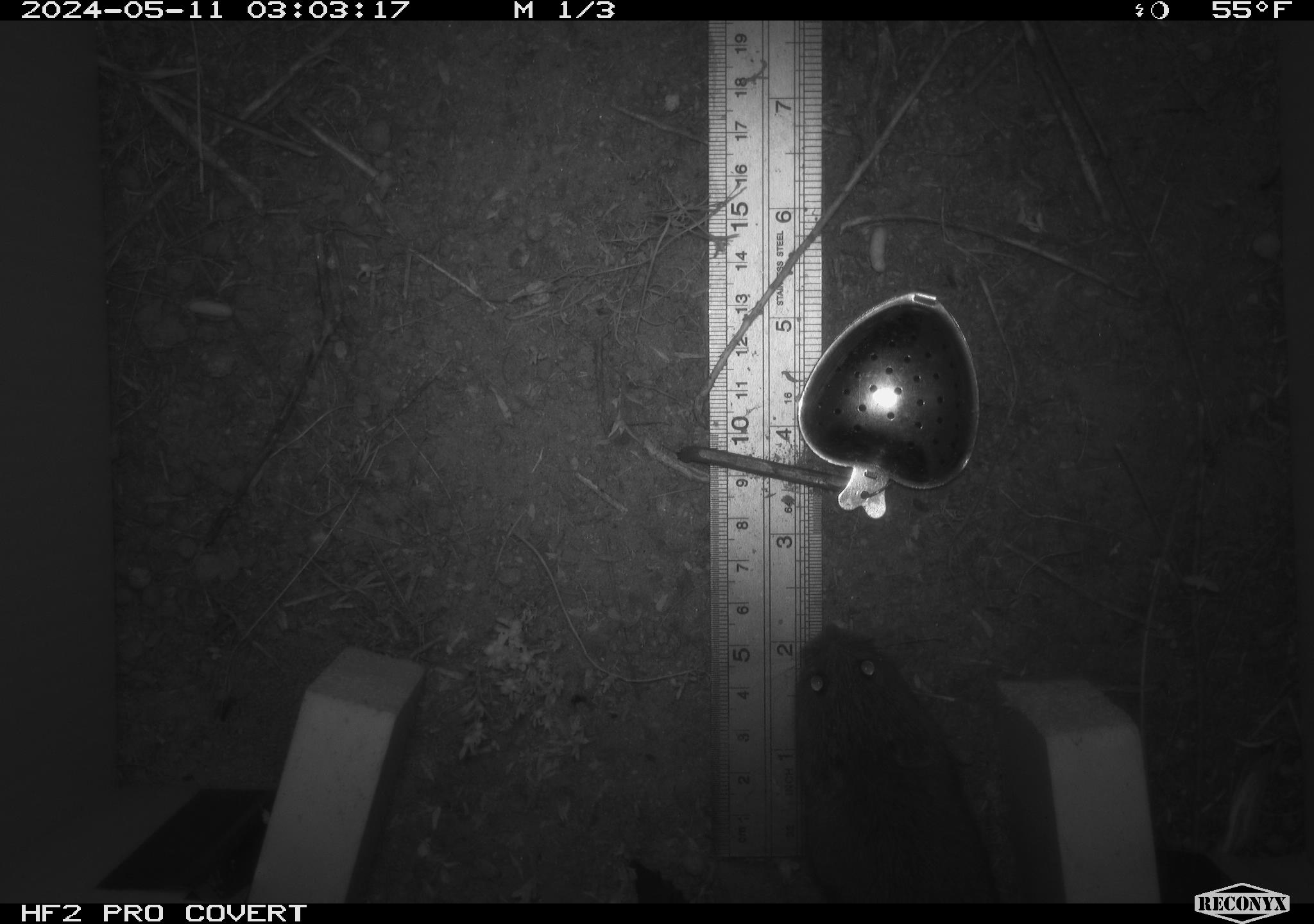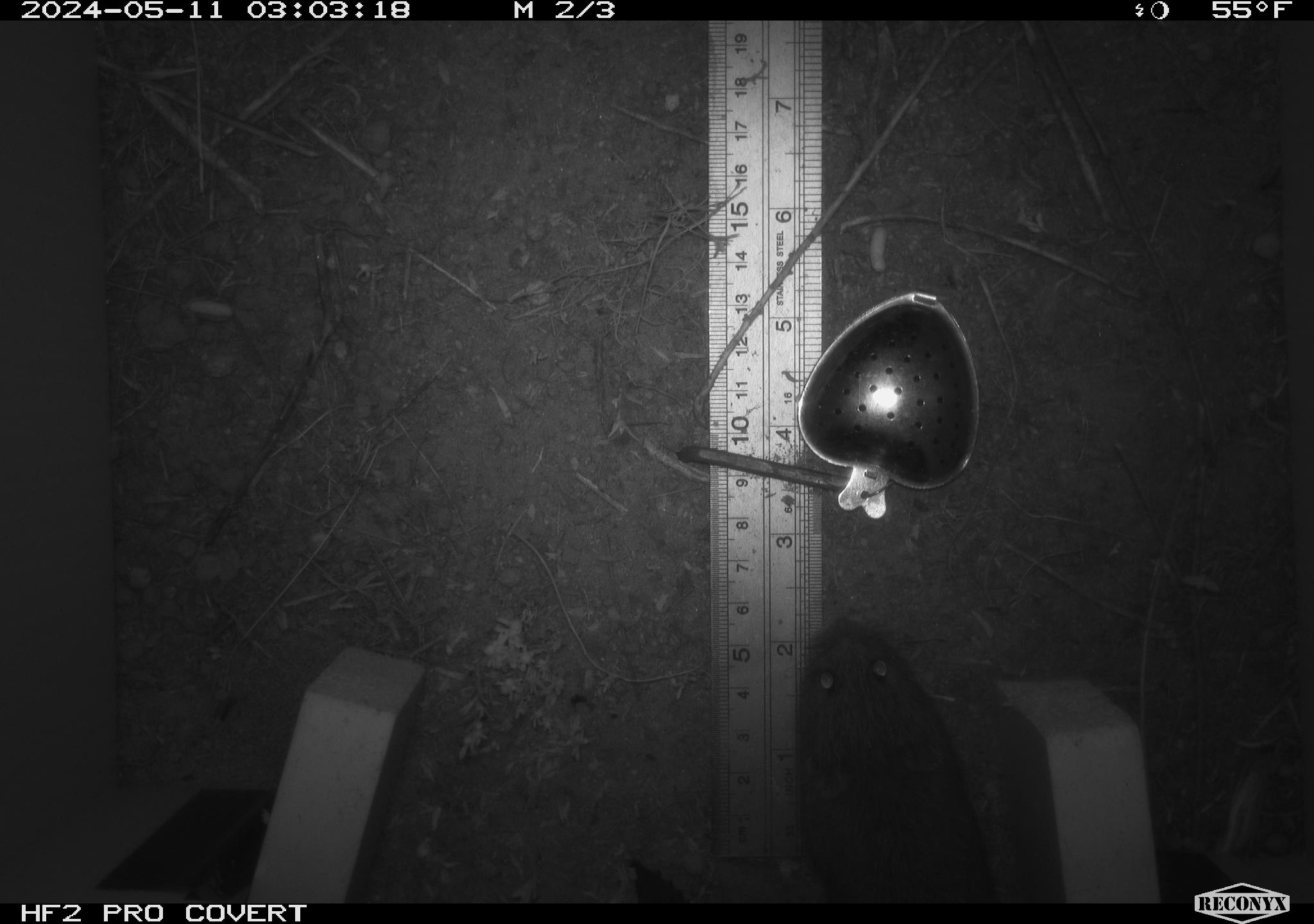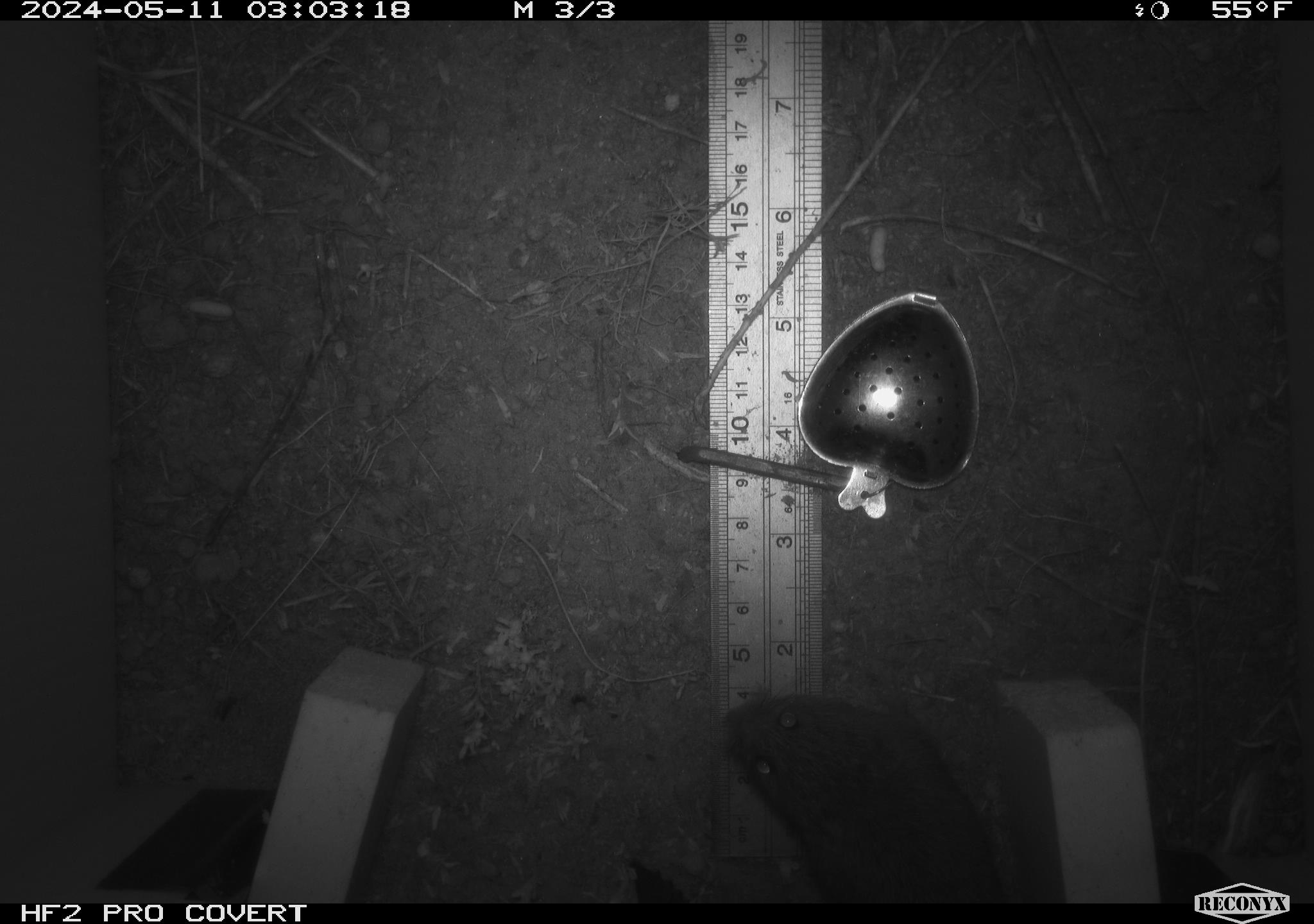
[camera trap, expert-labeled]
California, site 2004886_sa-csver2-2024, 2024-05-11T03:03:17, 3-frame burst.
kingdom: Animalia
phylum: Chordata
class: Mammalia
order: Rodentia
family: Cricetidae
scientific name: Arvicolinae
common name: voles, lemmings, and muskrats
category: arvicolinae subfamily